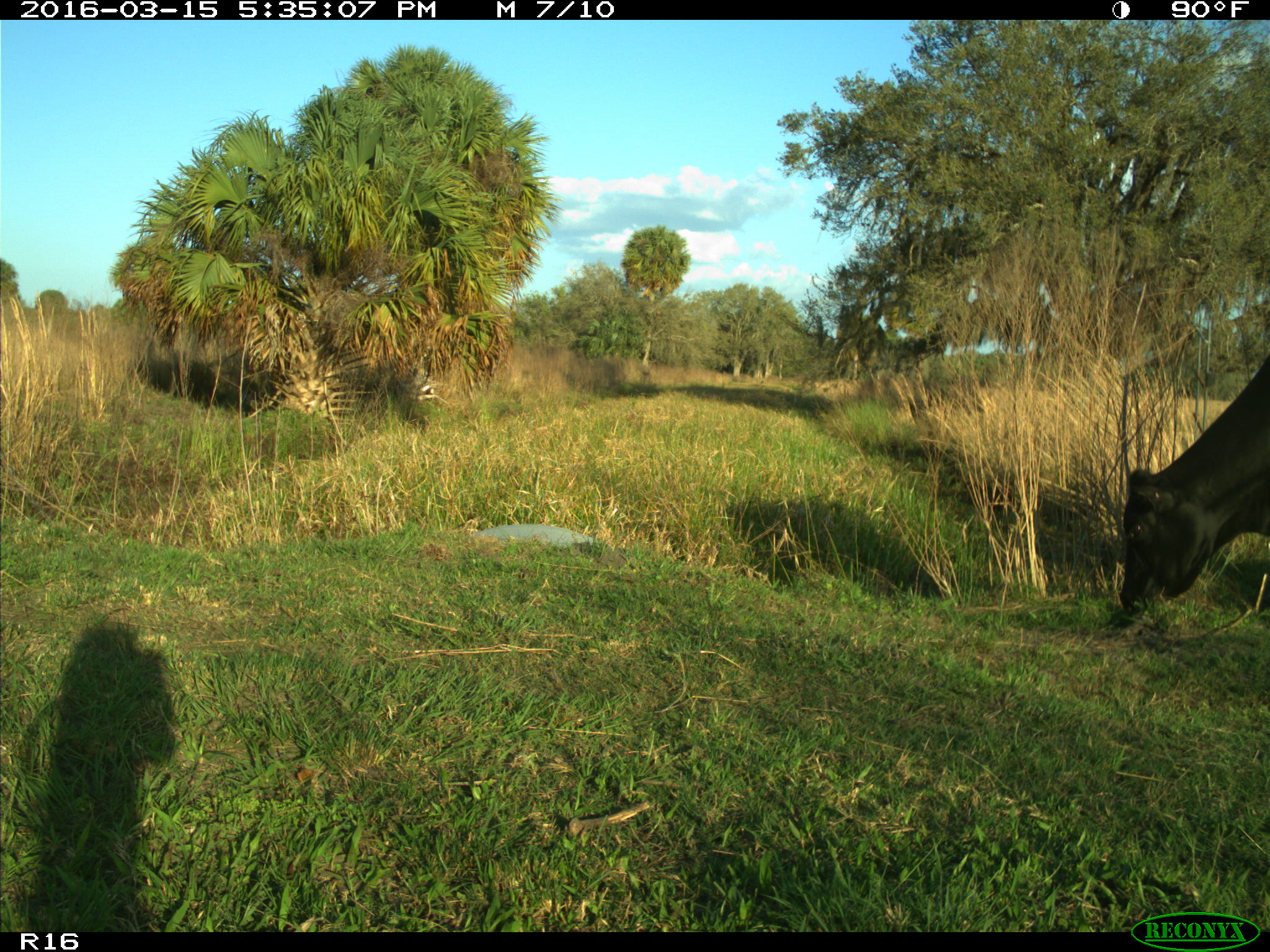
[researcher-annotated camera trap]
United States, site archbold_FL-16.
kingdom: Animalia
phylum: Chordata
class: Mammalia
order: Artiodactyla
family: Bovidae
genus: Bos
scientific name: Bos taurus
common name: domestic cow